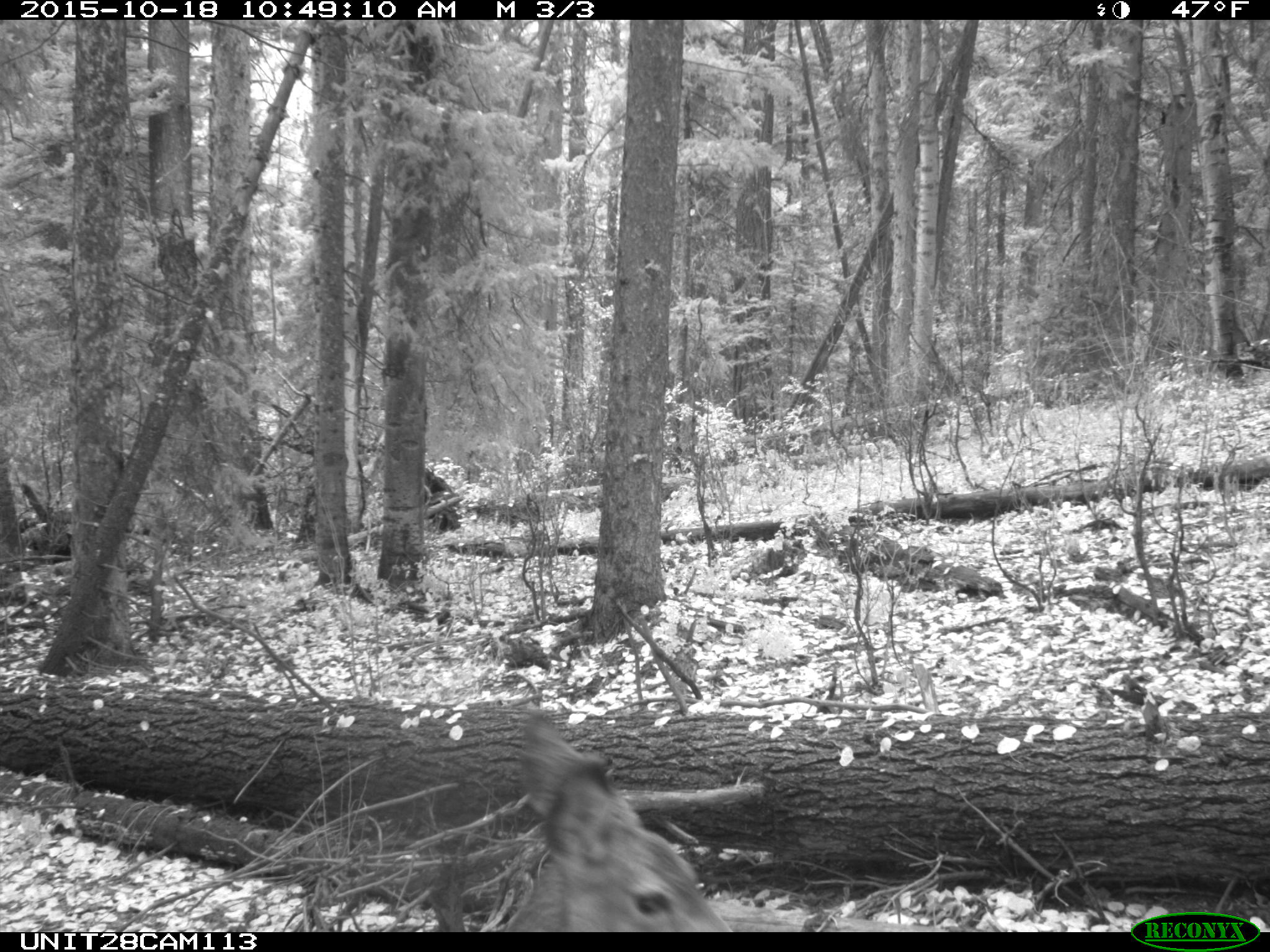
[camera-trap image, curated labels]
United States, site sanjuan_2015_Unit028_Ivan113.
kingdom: Animalia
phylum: Chordata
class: Mammalia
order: Artiodactyla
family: Cervidae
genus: Odocoileus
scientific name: Odocoileus hemionus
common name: mule deer